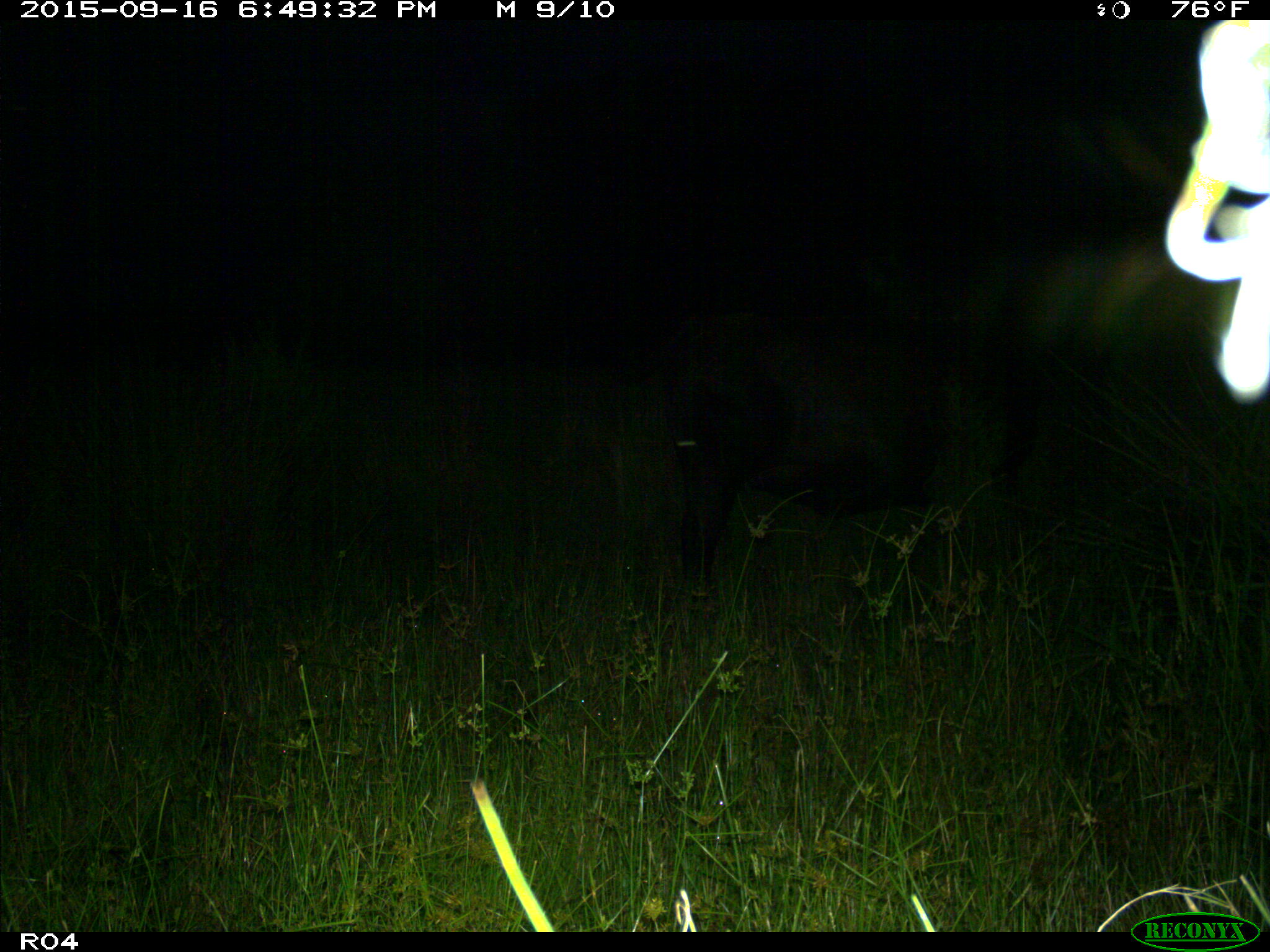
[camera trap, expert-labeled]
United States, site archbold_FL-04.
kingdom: Animalia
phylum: Chordata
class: Mammalia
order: Artiodactyla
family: Bovidae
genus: Bos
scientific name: Bos taurus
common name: domestic cow